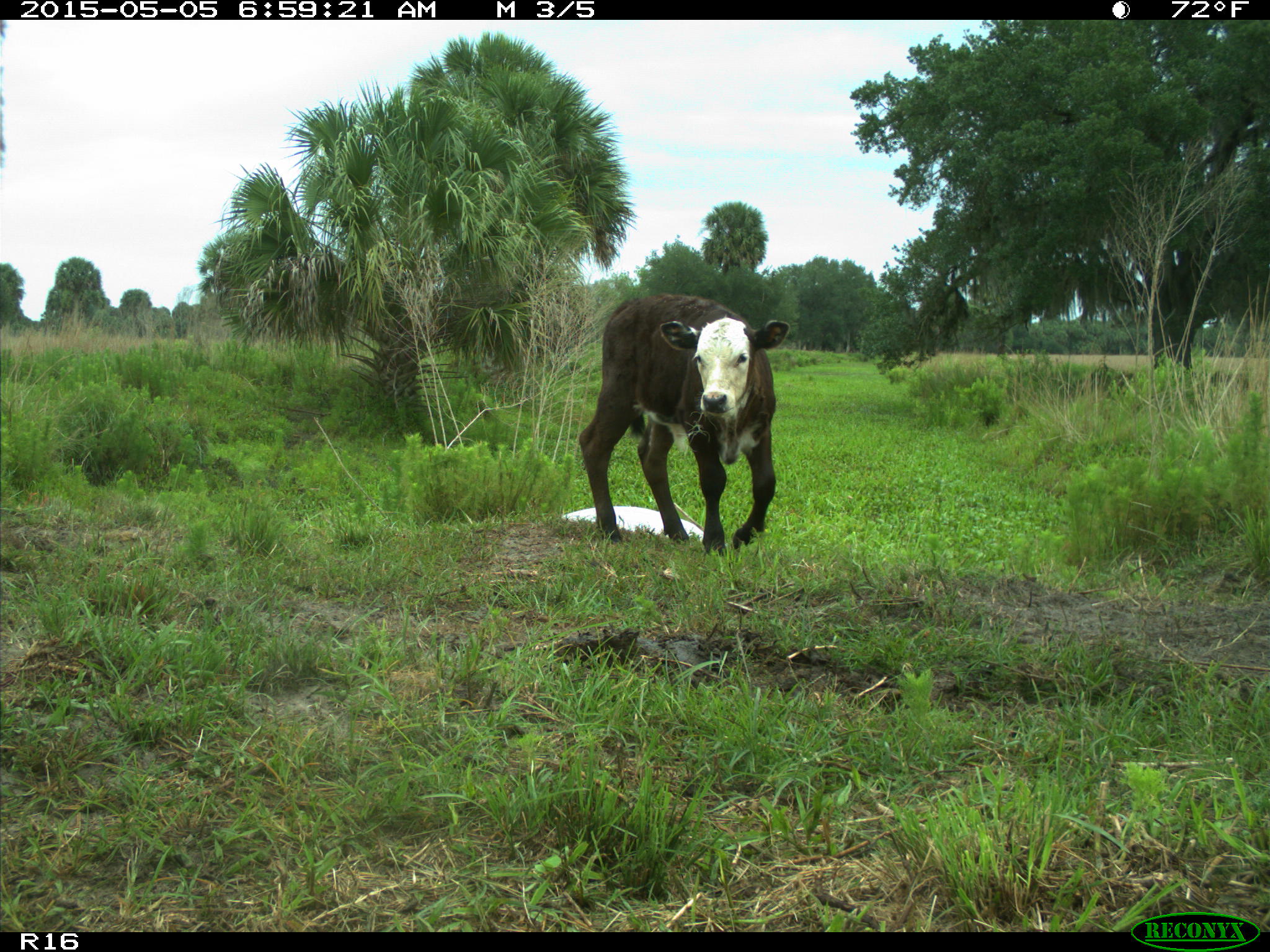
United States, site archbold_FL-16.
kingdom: Animalia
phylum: Chordata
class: Mammalia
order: Artiodactyla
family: Bovidae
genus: Bos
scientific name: Bos taurus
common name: domestic cow